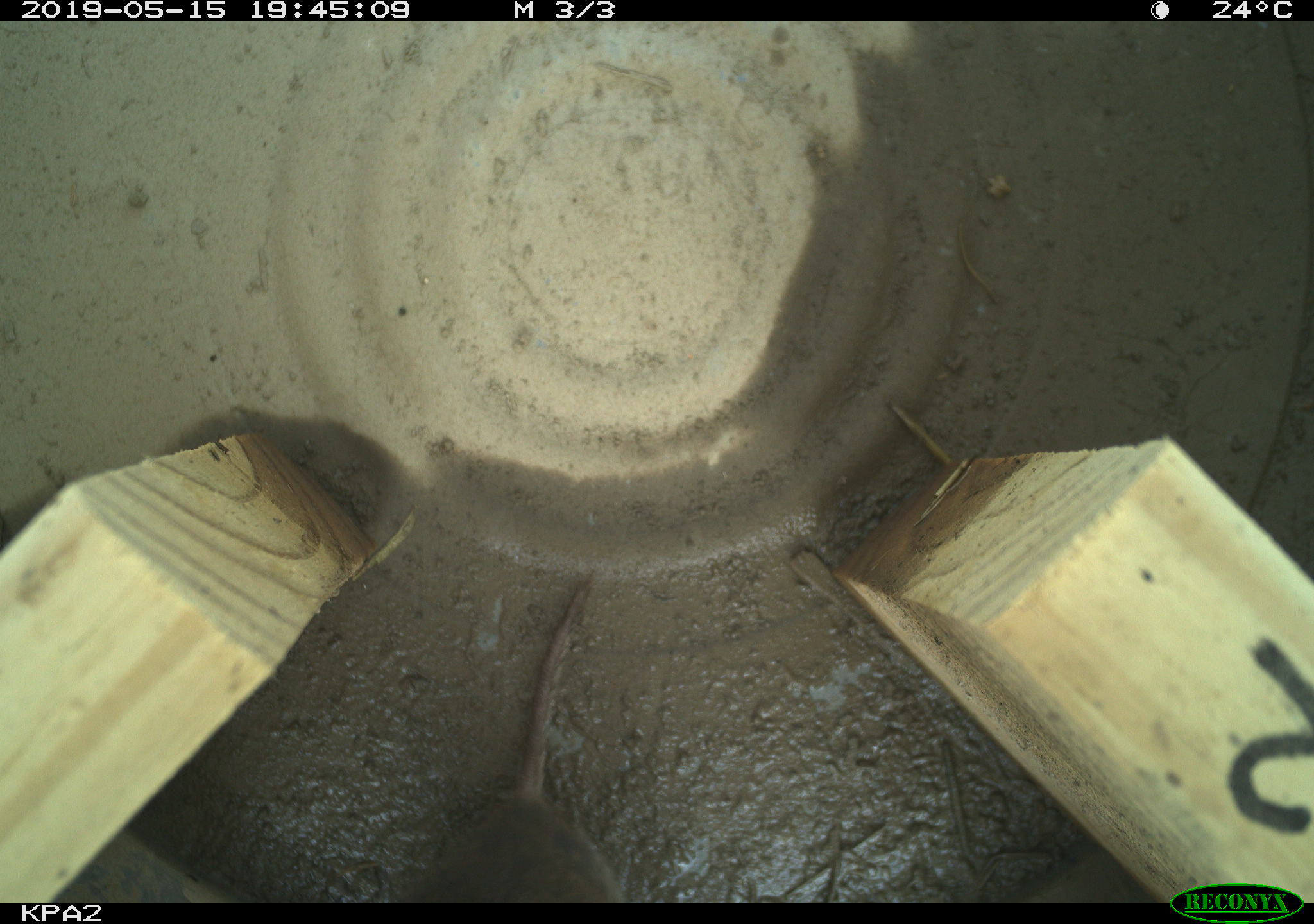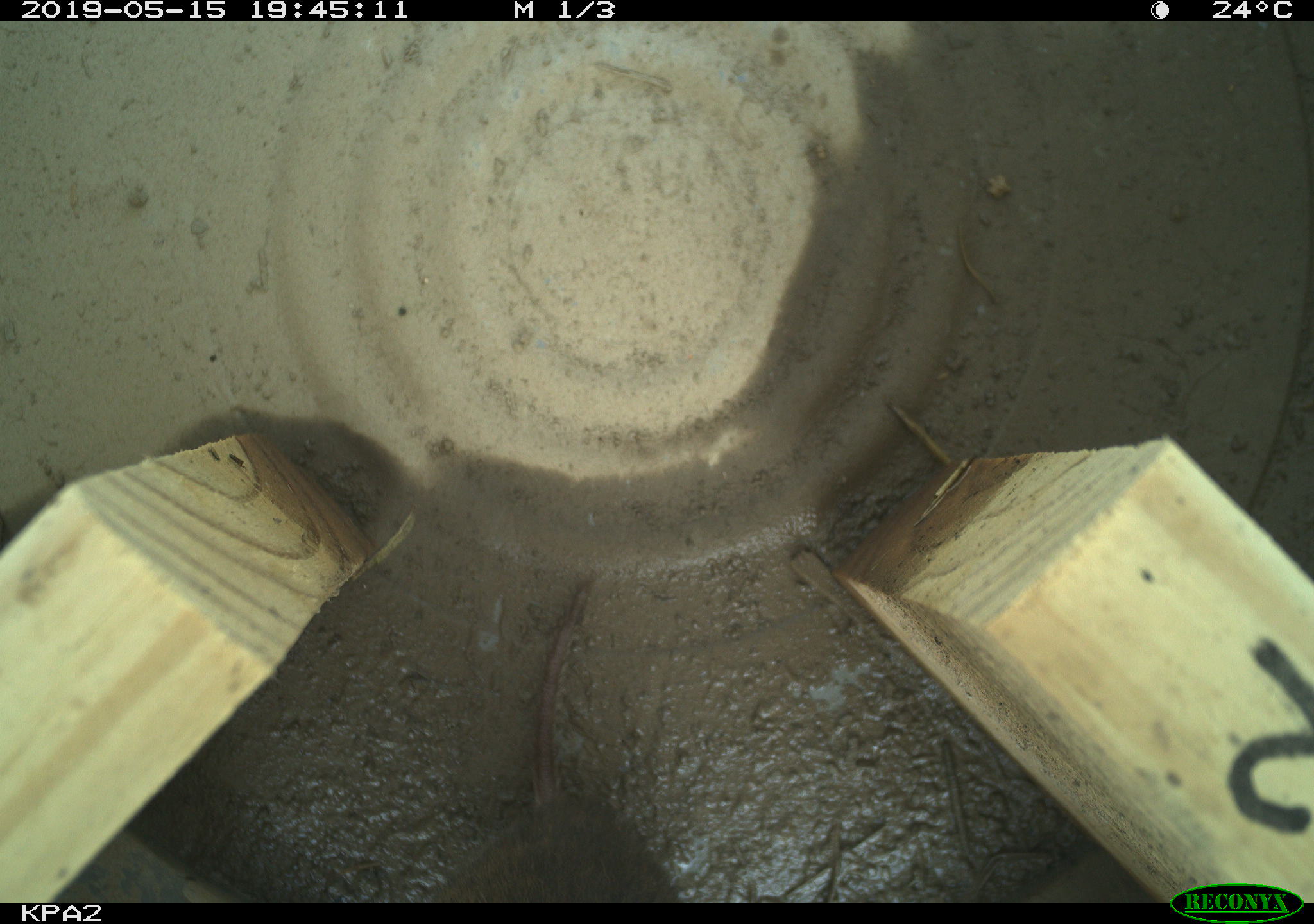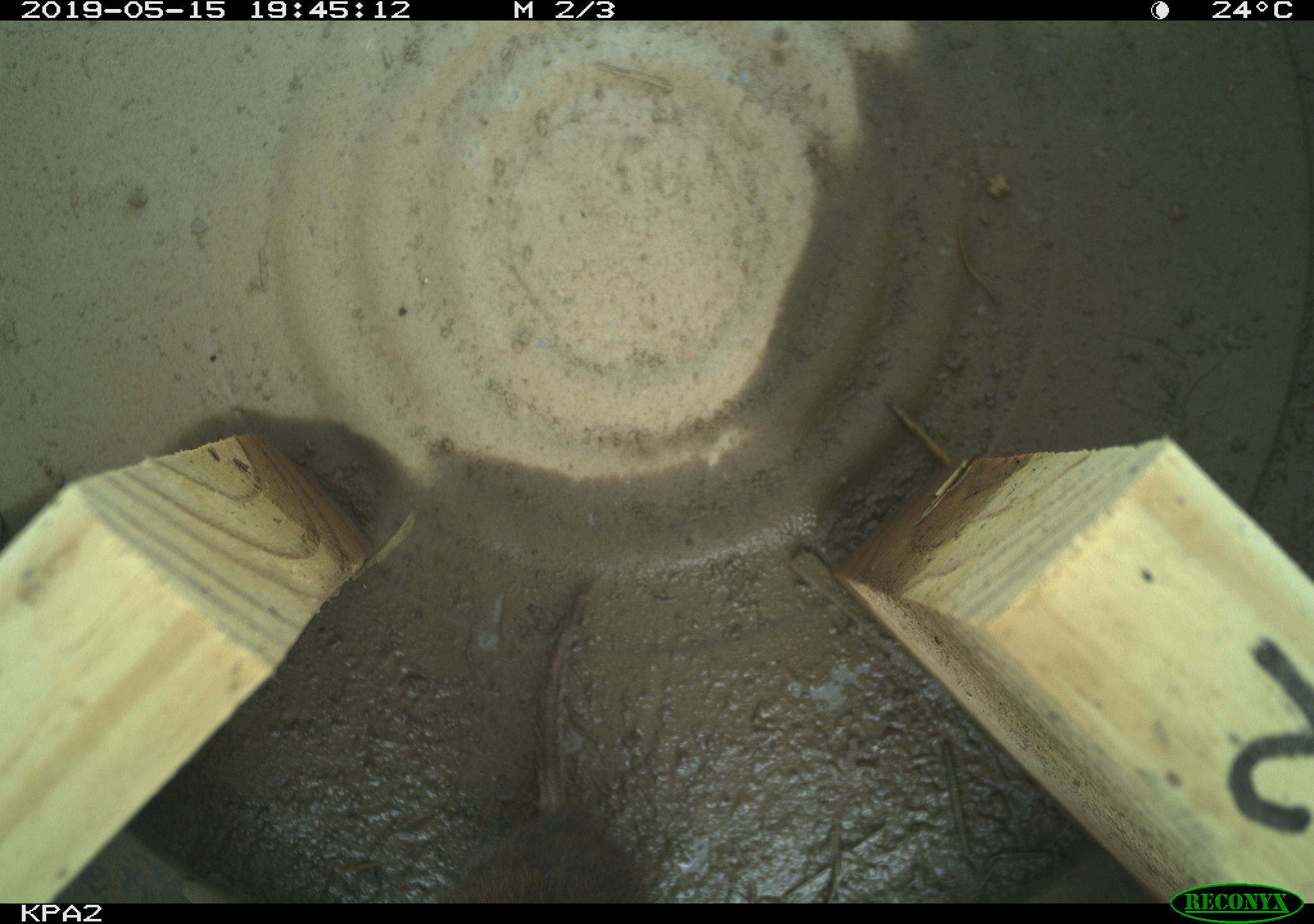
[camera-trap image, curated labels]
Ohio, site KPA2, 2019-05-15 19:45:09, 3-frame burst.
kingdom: Animalia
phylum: Chordata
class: Mammalia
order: Rodentia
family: Cricetidae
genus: Microtus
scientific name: Microtus pennsylvanicus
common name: meadow vole